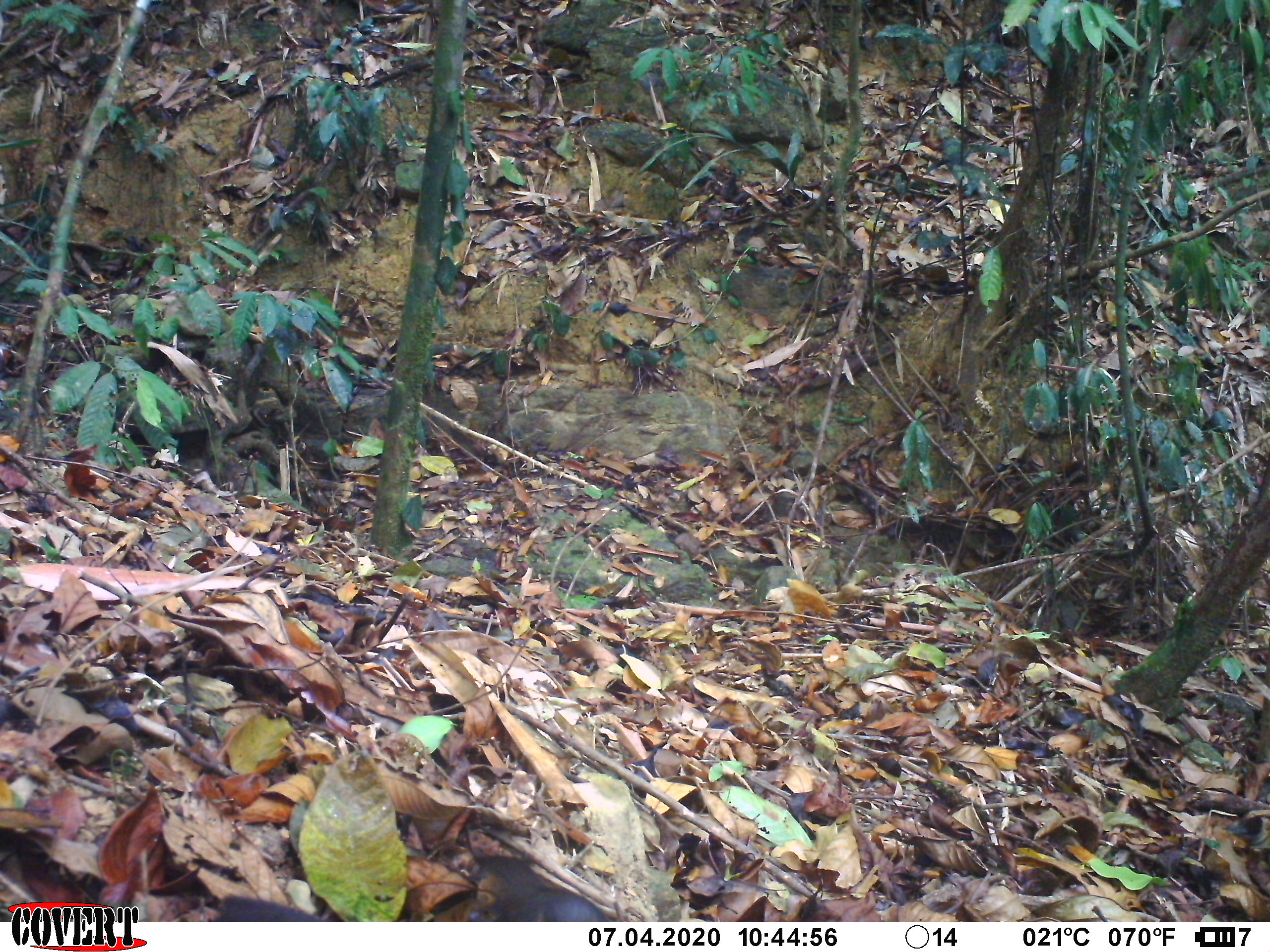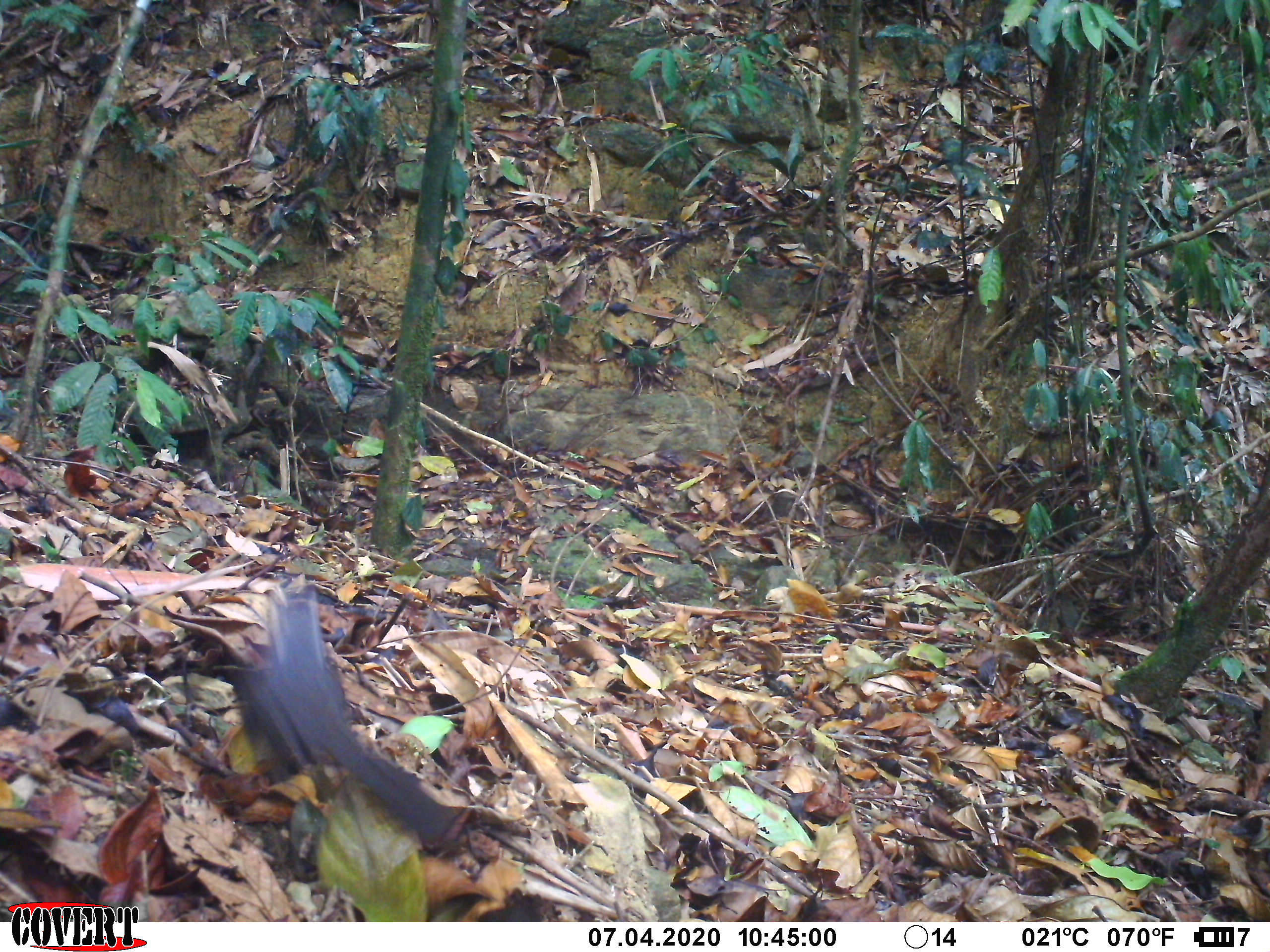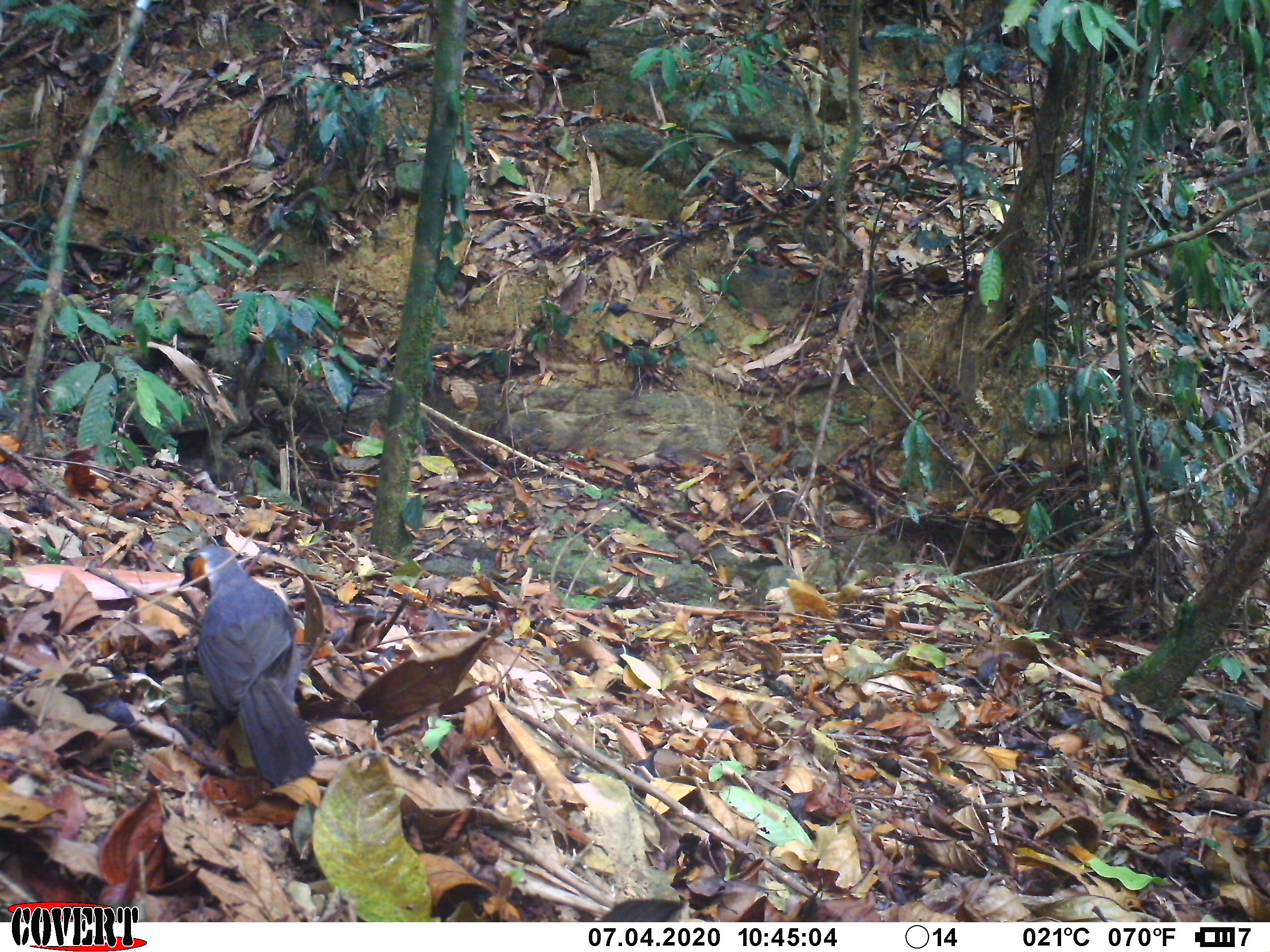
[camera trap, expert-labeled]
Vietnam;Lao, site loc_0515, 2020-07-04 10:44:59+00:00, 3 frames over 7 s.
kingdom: Animalia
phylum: Chordata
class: Aves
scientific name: Aves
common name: bird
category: unidentified bird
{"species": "unidentified bird (bird) (Aves)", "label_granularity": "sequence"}